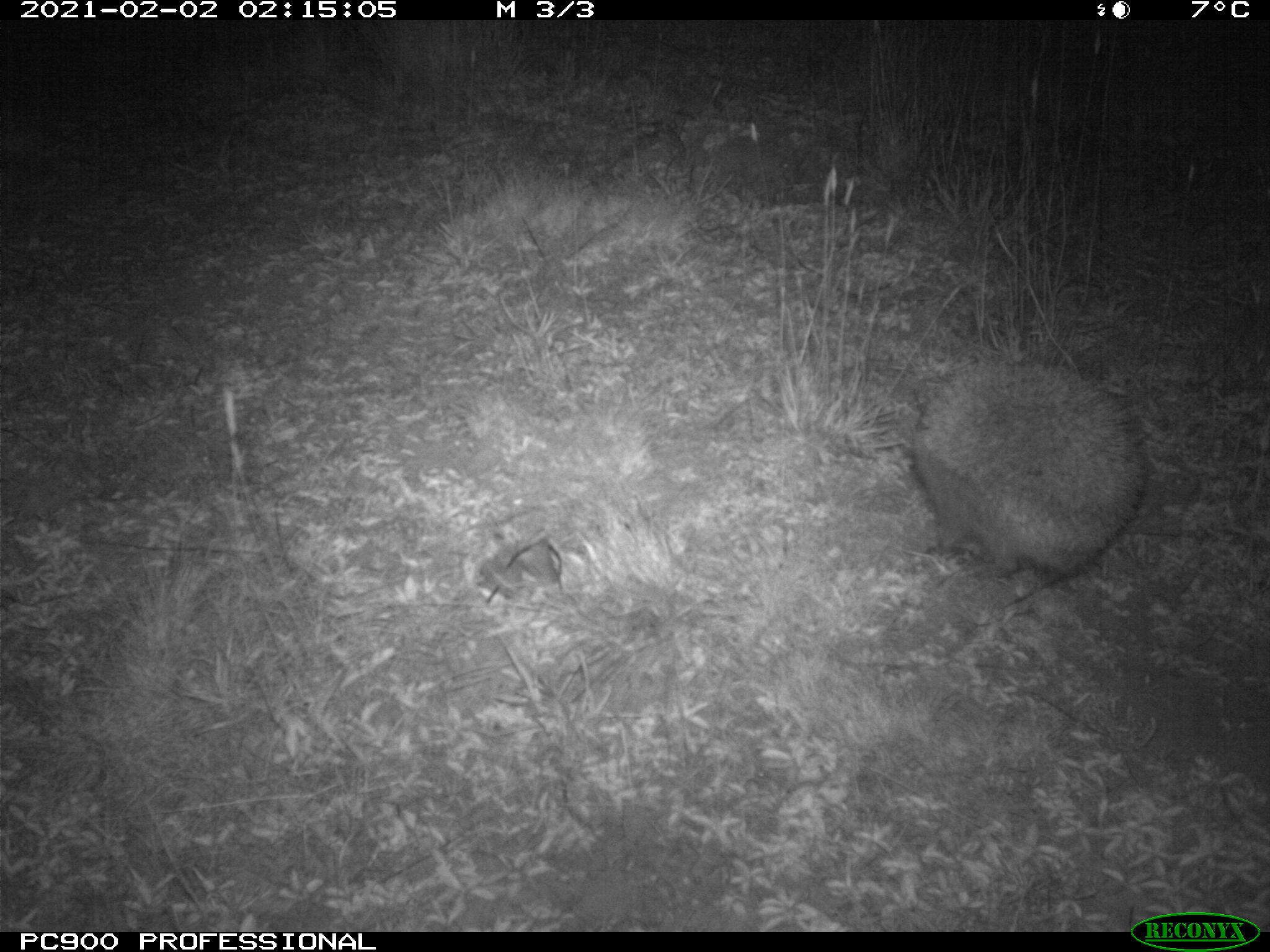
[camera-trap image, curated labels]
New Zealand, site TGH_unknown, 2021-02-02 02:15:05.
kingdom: Animalia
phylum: Chordata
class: Mammalia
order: Eulipotyphla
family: Erinaceidae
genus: Erinaceus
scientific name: Erinaceus europaeus europaeus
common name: european hedgehog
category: hedgehog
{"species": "hedgehog (european hedgehog) (Erinaceus europaeus europaeus)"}